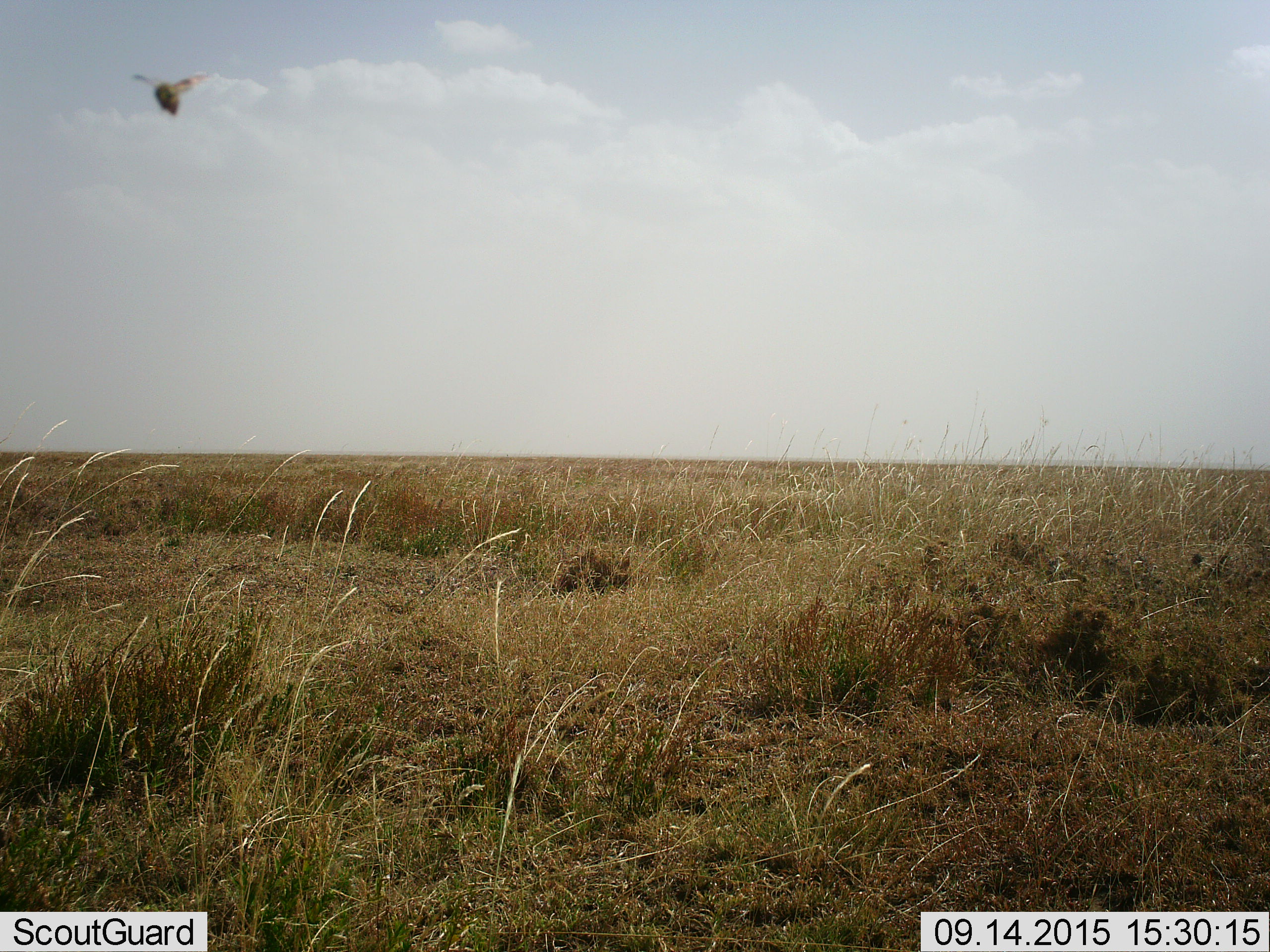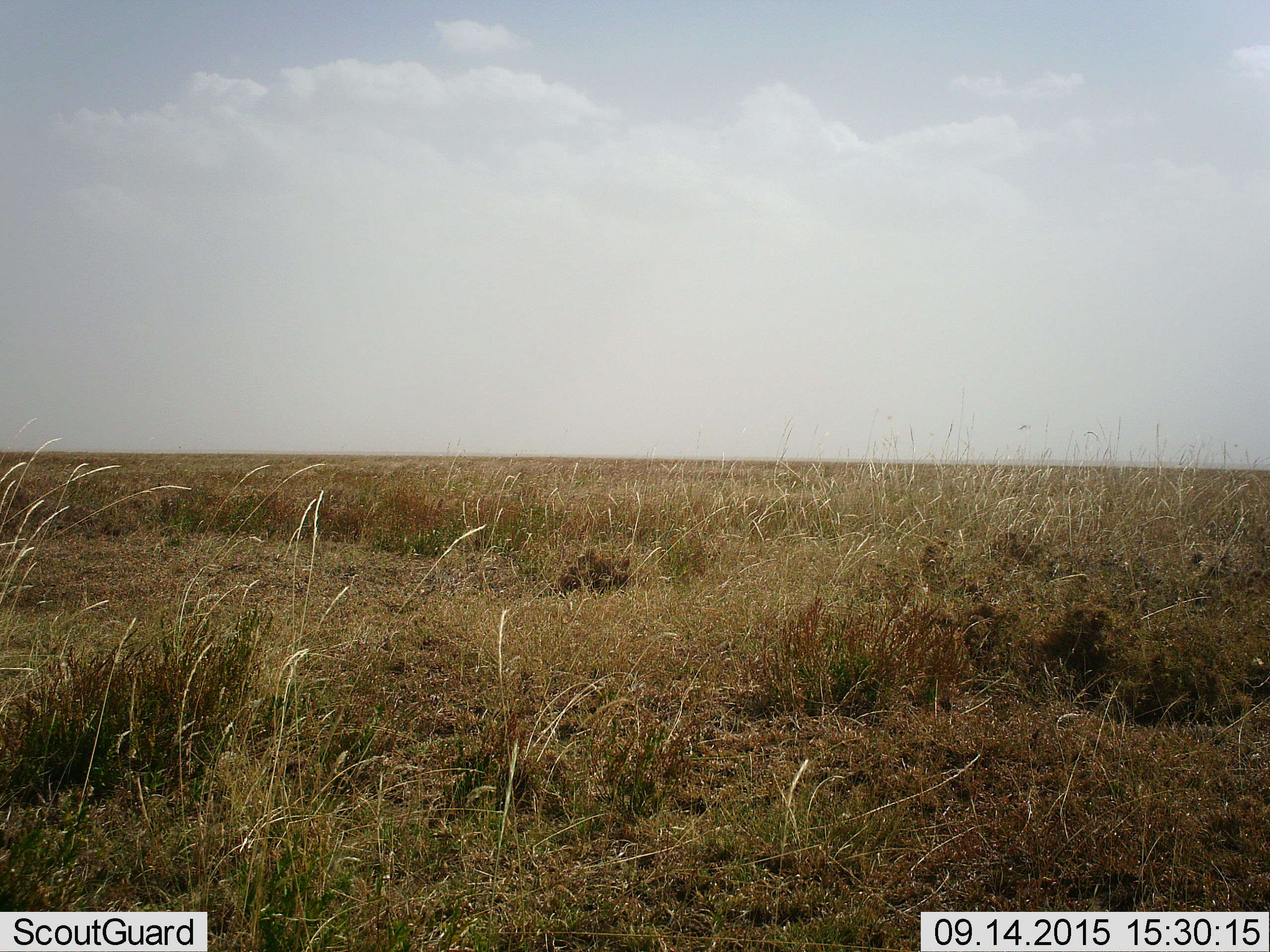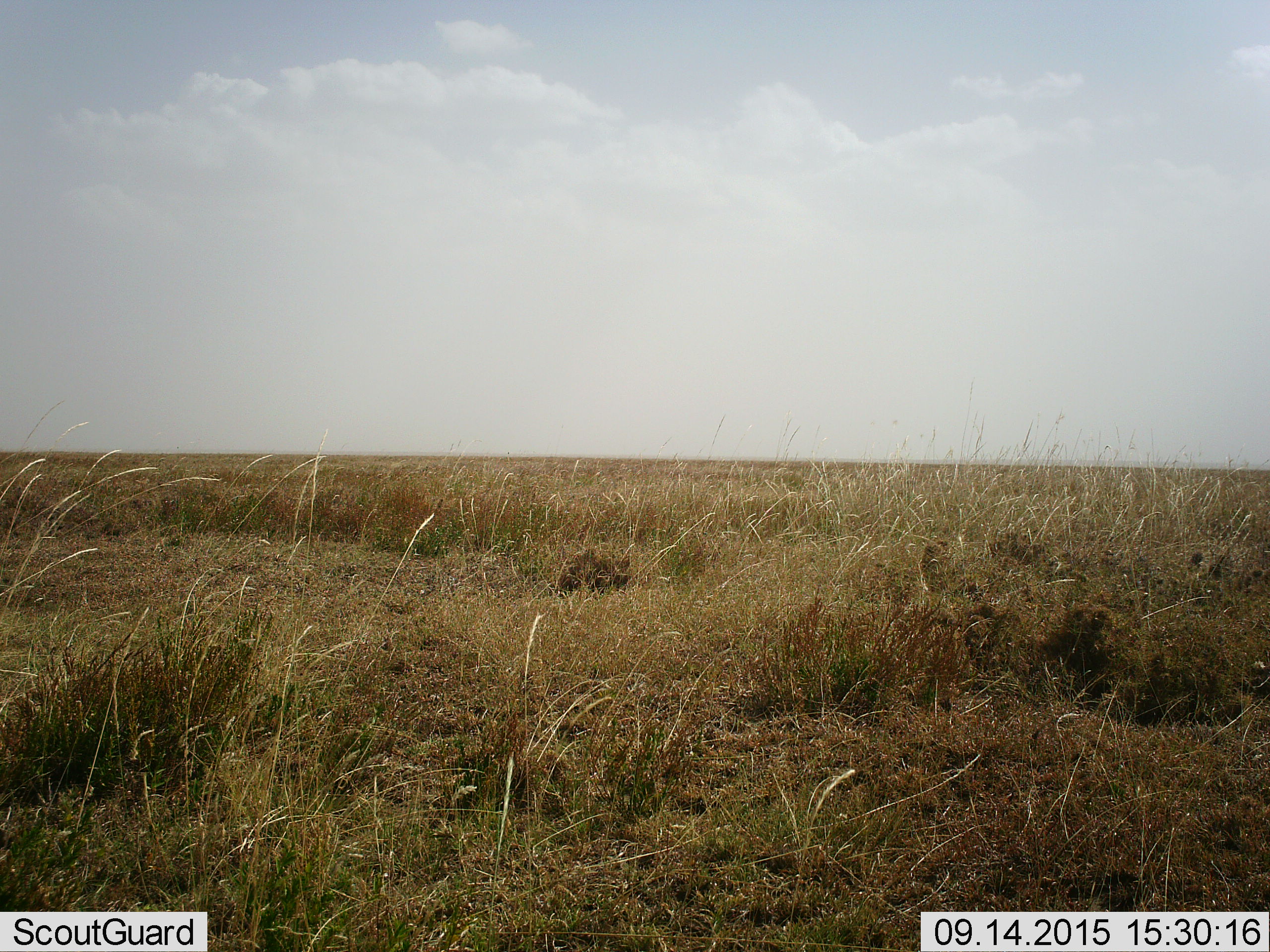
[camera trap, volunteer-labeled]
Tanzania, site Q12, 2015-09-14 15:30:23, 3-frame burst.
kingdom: Animalia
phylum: Arthropoda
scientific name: Arthropoda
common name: arthropods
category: insectspider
Insectspider (arthropods) (Arthropoda), count 1. Behavior (volunteer vote fractions): standing 0%, resting 0%, moving 100%, interacting 0%. Young present (vote fraction): 0%. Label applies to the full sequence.